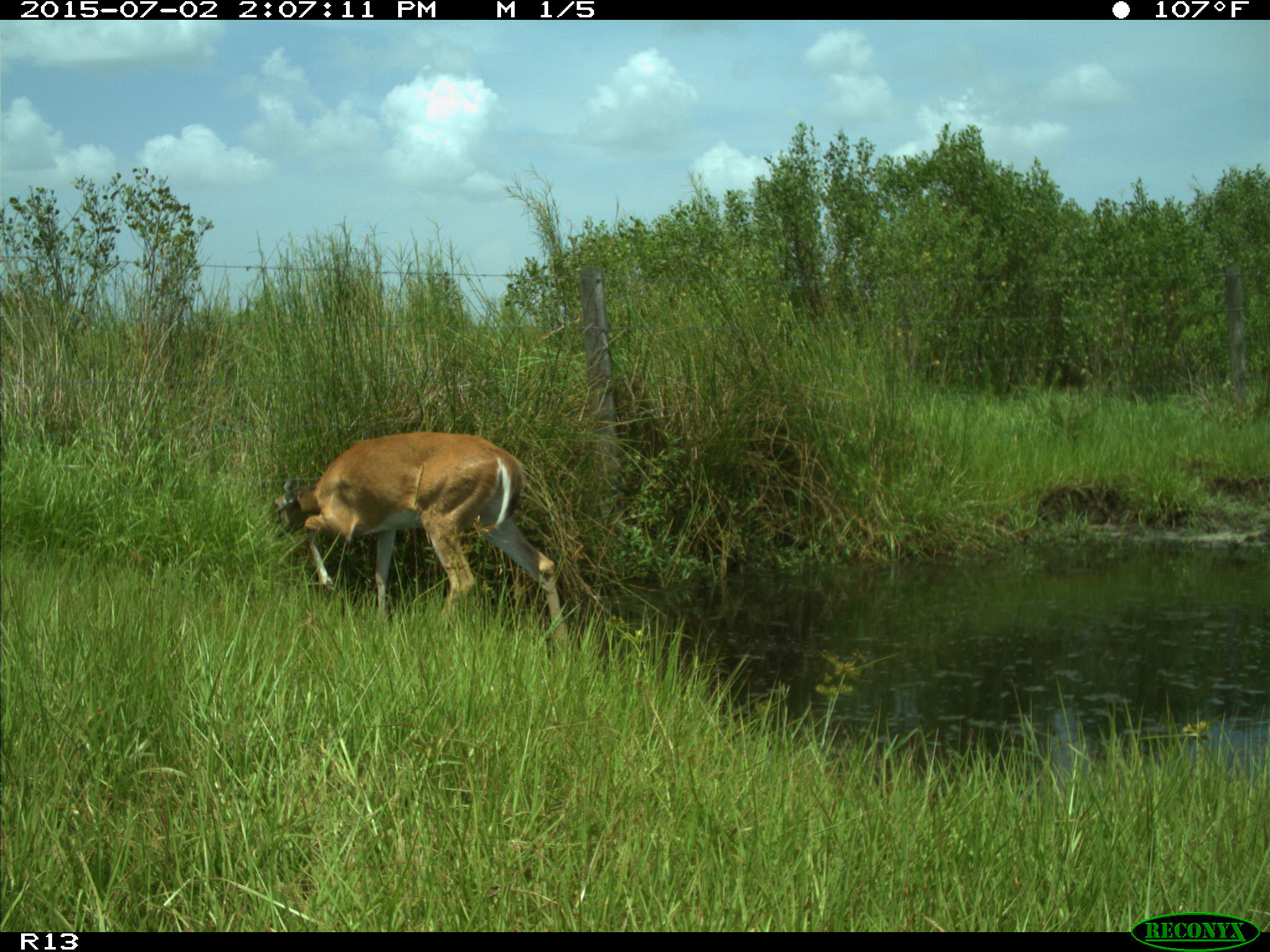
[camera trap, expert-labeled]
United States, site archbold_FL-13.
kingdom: Animalia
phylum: Chordata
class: Mammalia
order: Artiodactyla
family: Cervidae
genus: Odocoileus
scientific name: Odocoileus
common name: deer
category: unidentified deer